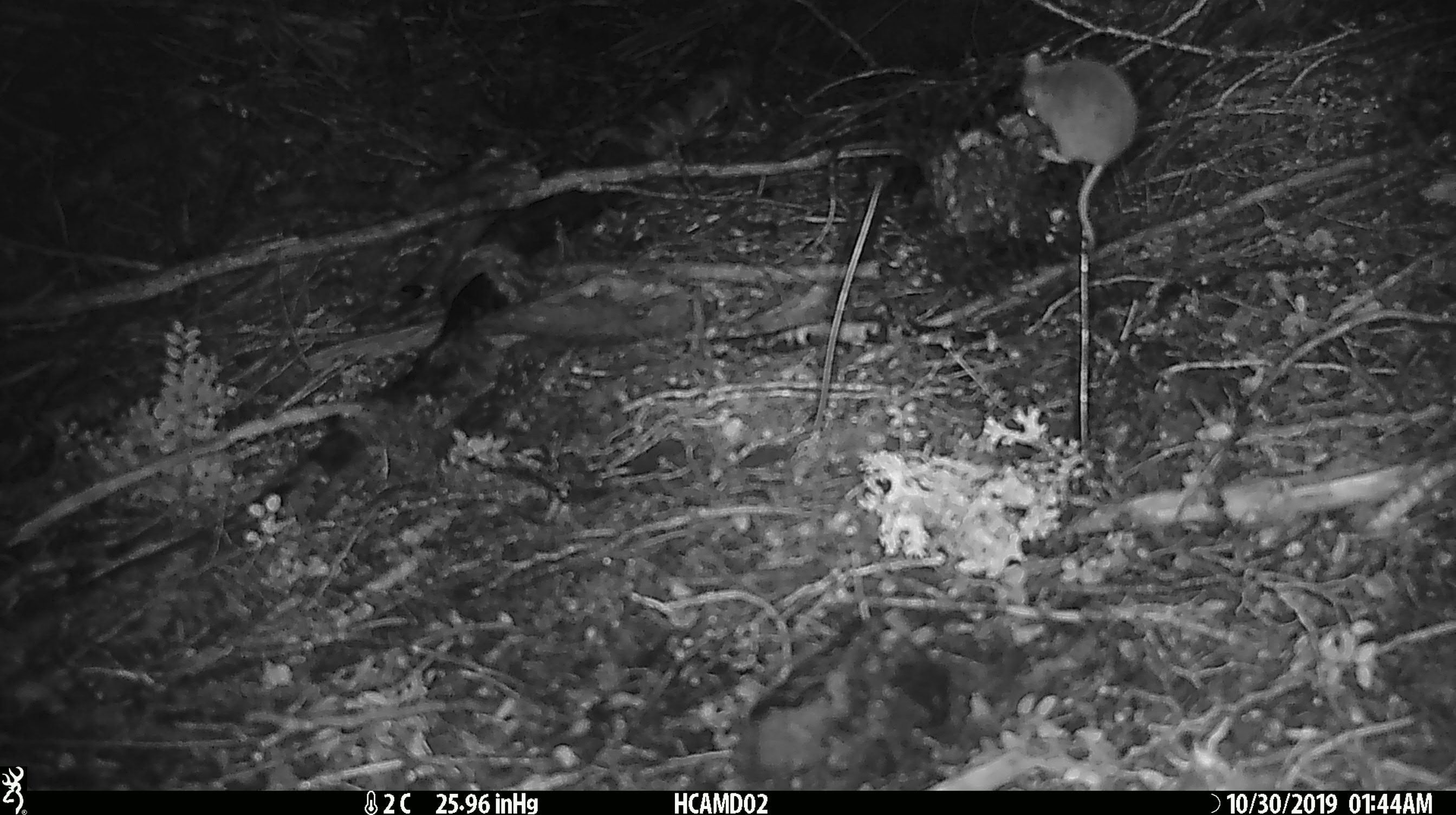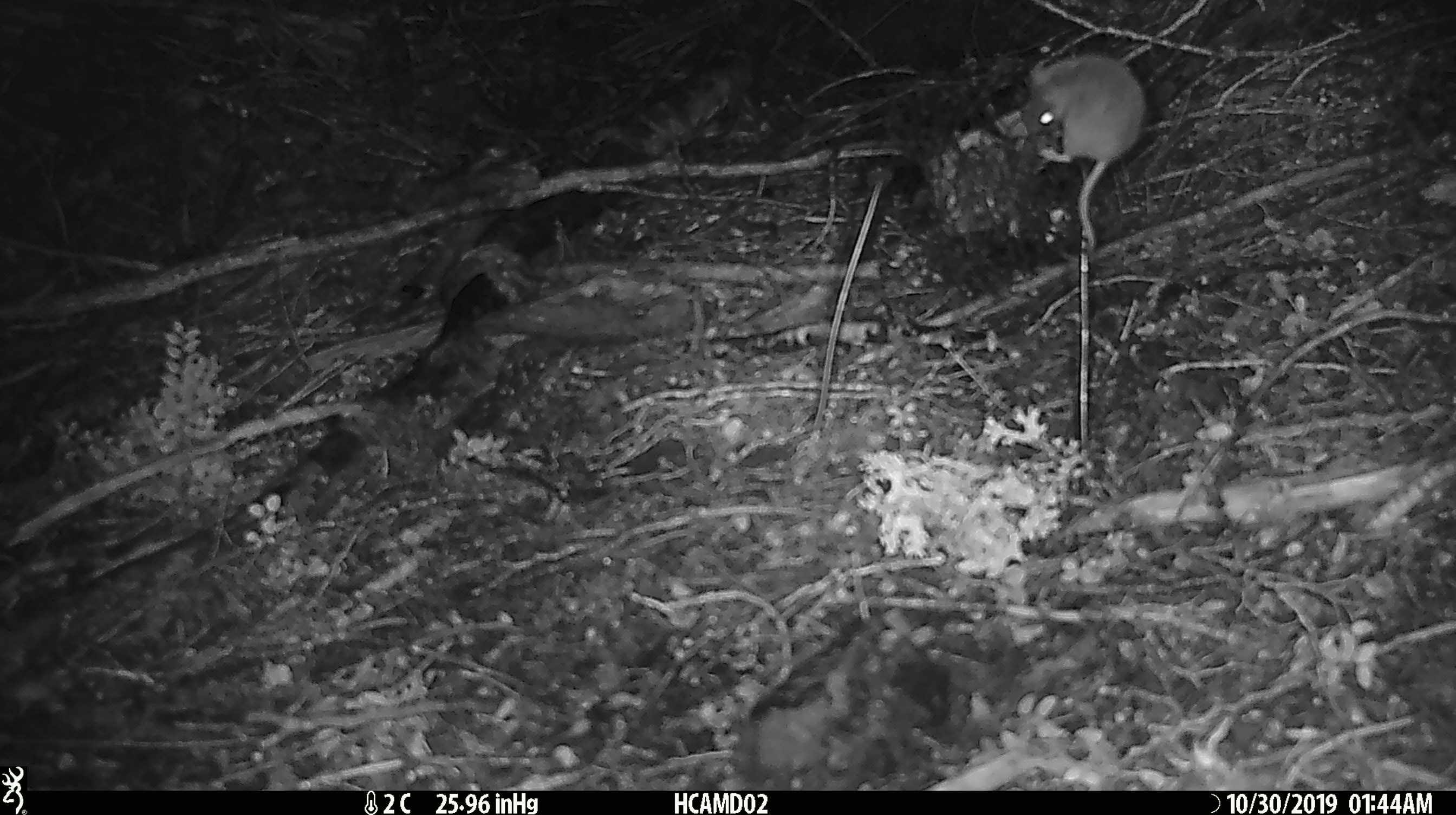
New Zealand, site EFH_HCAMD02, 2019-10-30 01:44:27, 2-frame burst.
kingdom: Animalia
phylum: Chordata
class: Mammalia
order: Rodentia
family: Muridae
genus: Mus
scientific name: Mus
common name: mouse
Mouse (Mus).